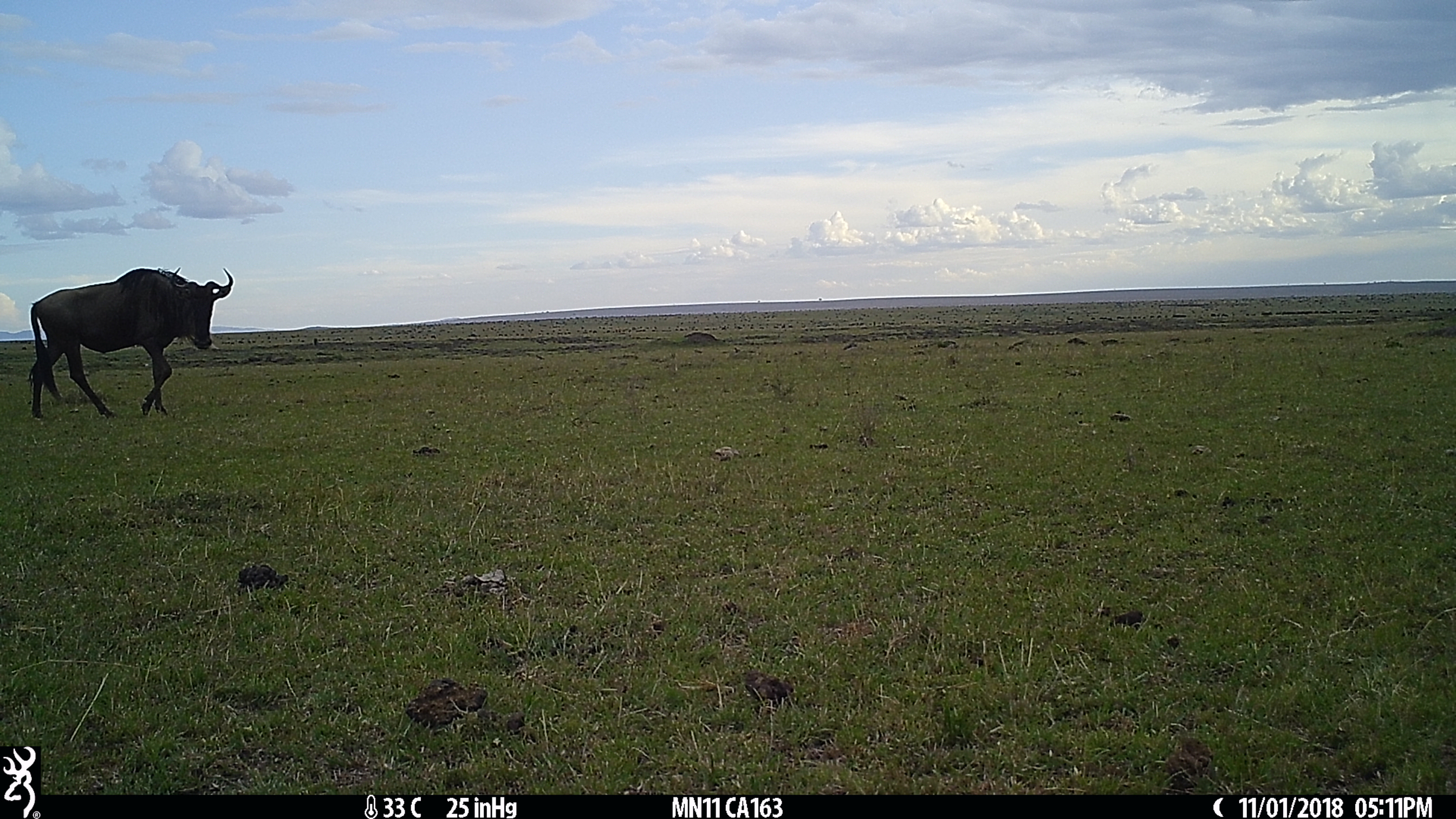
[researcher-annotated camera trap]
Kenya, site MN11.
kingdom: Animalia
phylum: Chordata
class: Mammalia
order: Artiodactyla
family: Bovidae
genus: Connochaetes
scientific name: Connochaetes taurinus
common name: blue wildebeest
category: wildebeest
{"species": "wildebeest (blue wildebeest) (Connochaetes taurinus)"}